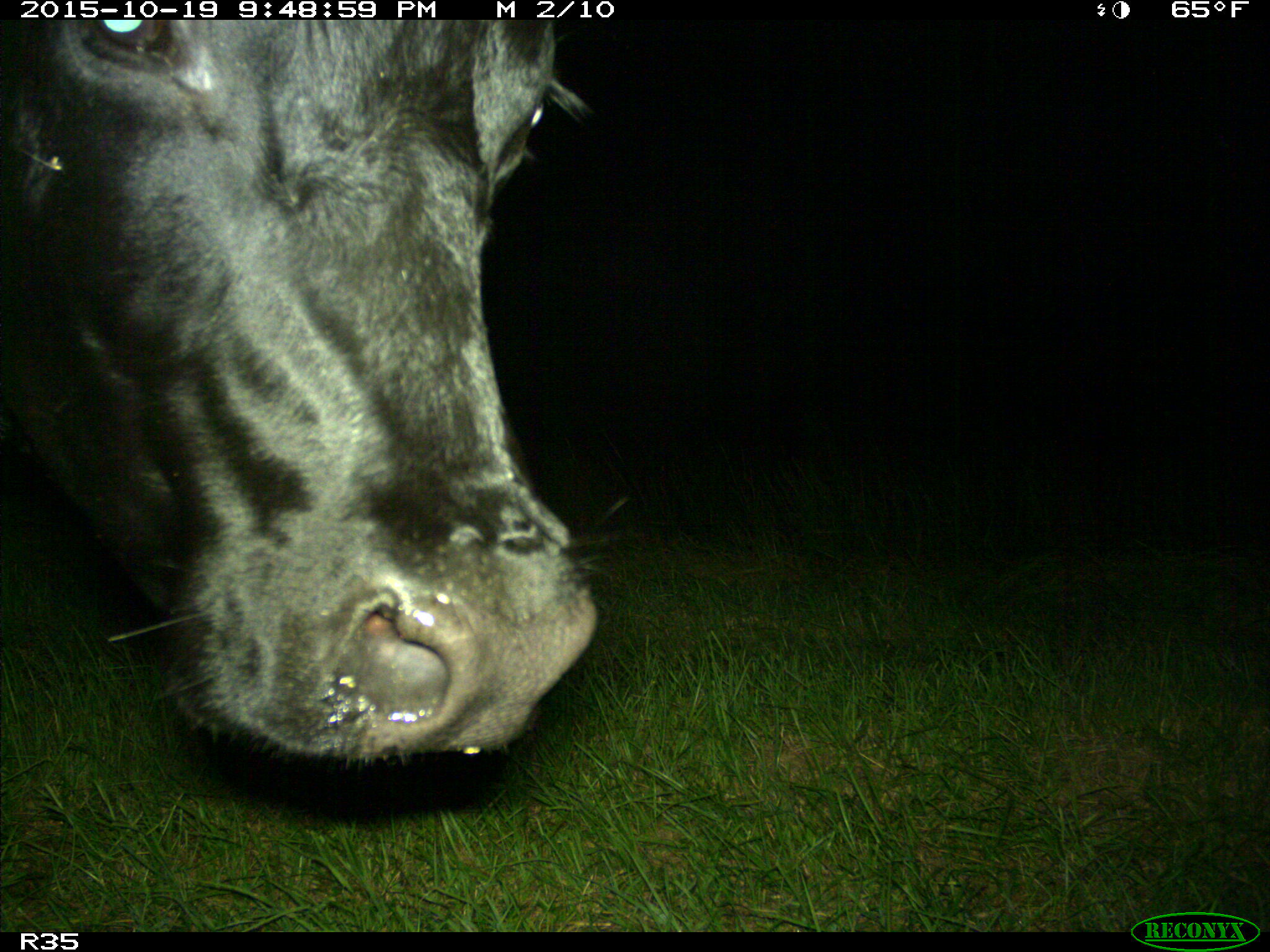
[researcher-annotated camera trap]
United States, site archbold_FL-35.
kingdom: Animalia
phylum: Chordata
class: Mammalia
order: Artiodactyla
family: Bovidae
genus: Bos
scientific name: Bos taurus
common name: domestic cow